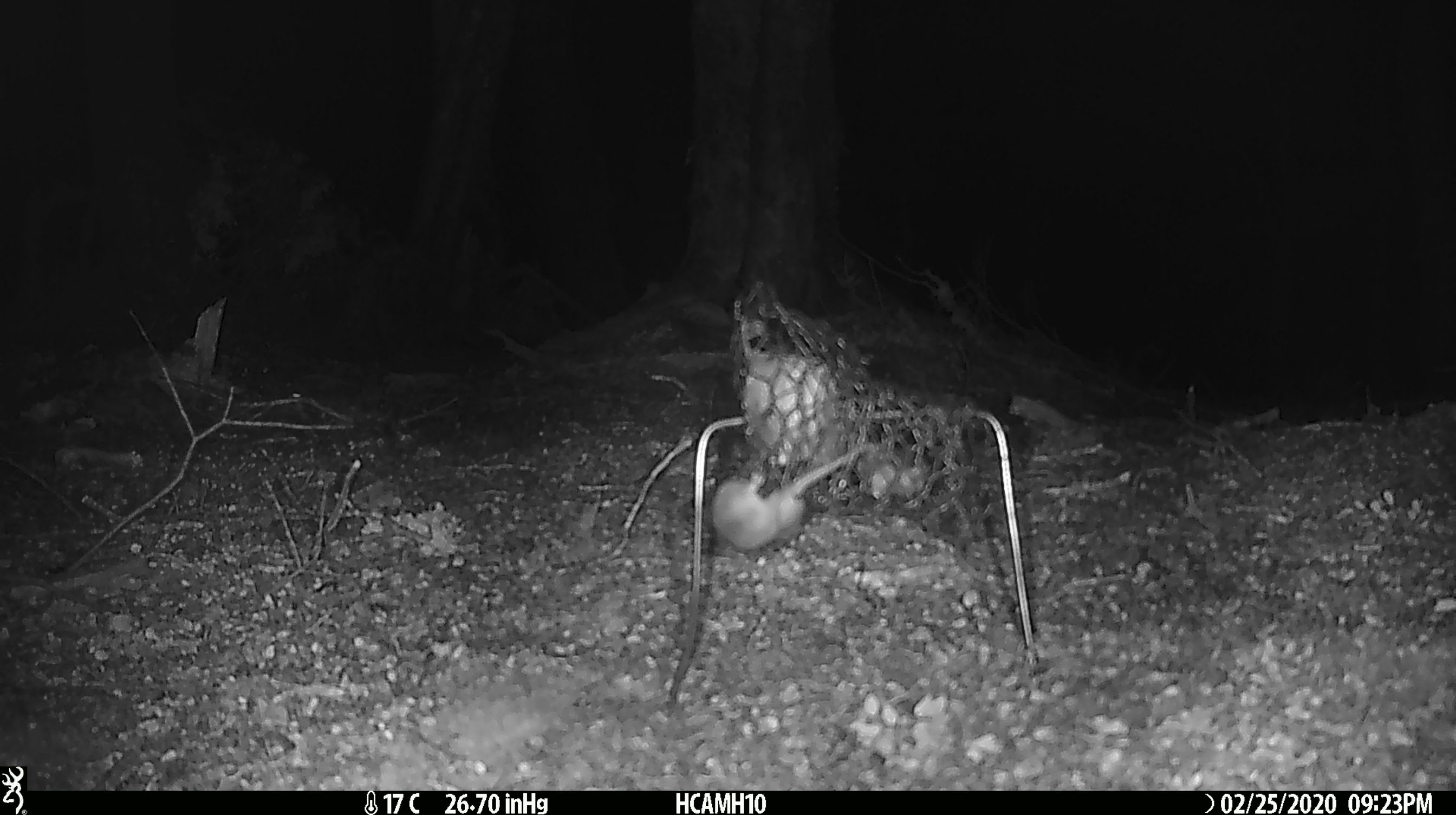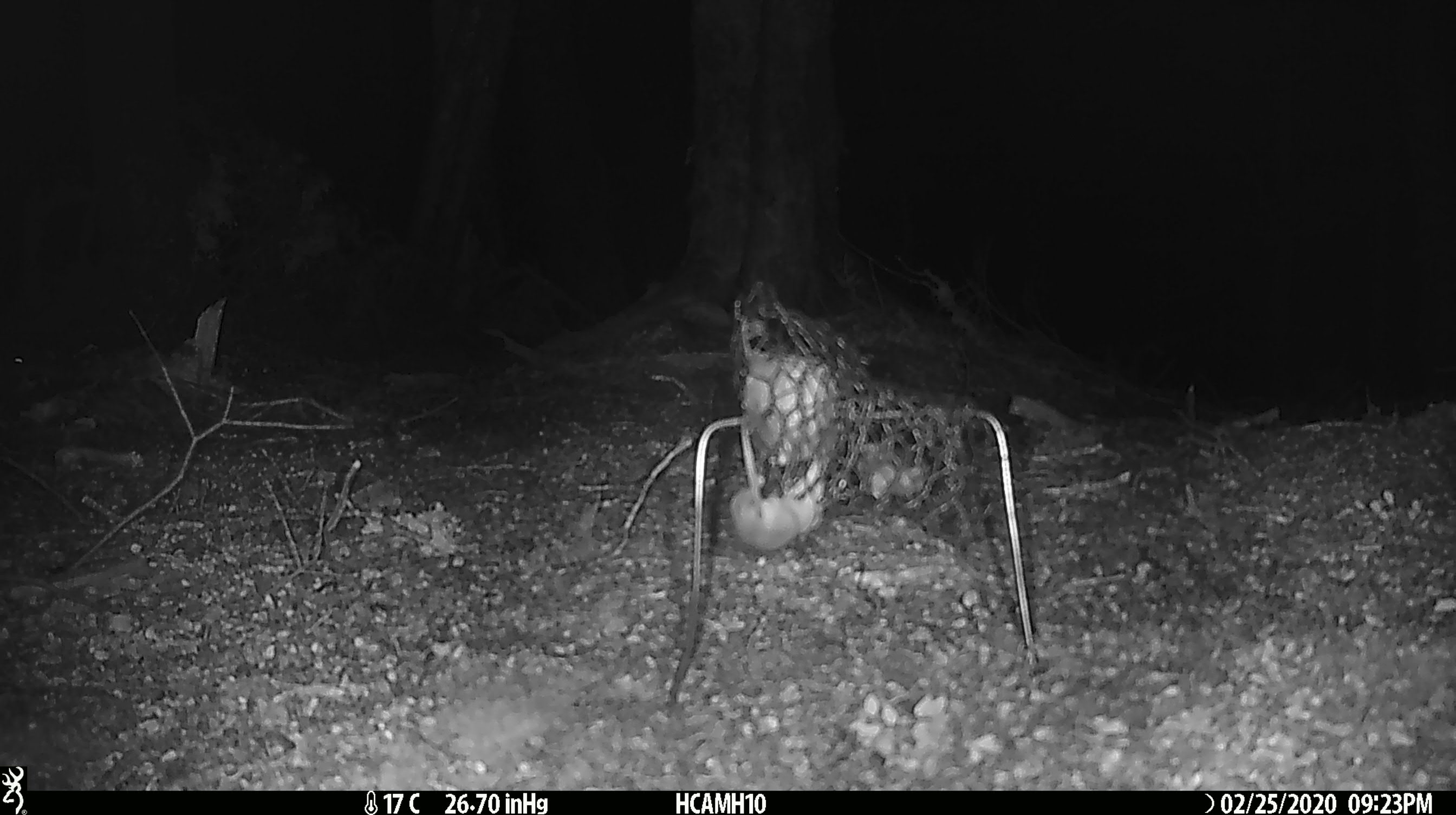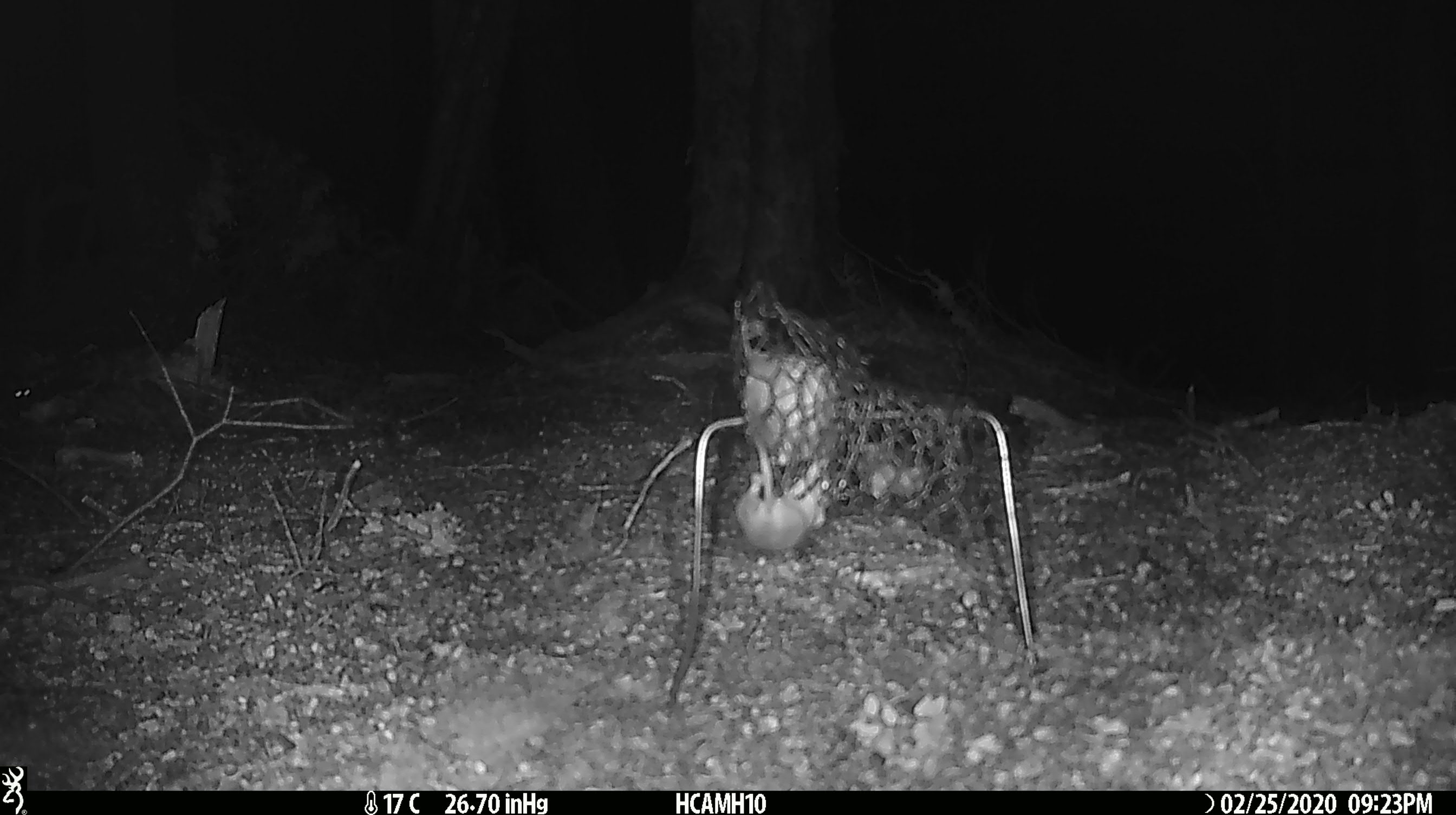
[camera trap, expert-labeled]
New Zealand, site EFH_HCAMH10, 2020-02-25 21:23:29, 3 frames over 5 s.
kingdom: Animalia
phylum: Chordata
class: Mammalia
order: Rodentia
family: Muridae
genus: Mus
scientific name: Mus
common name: mouse